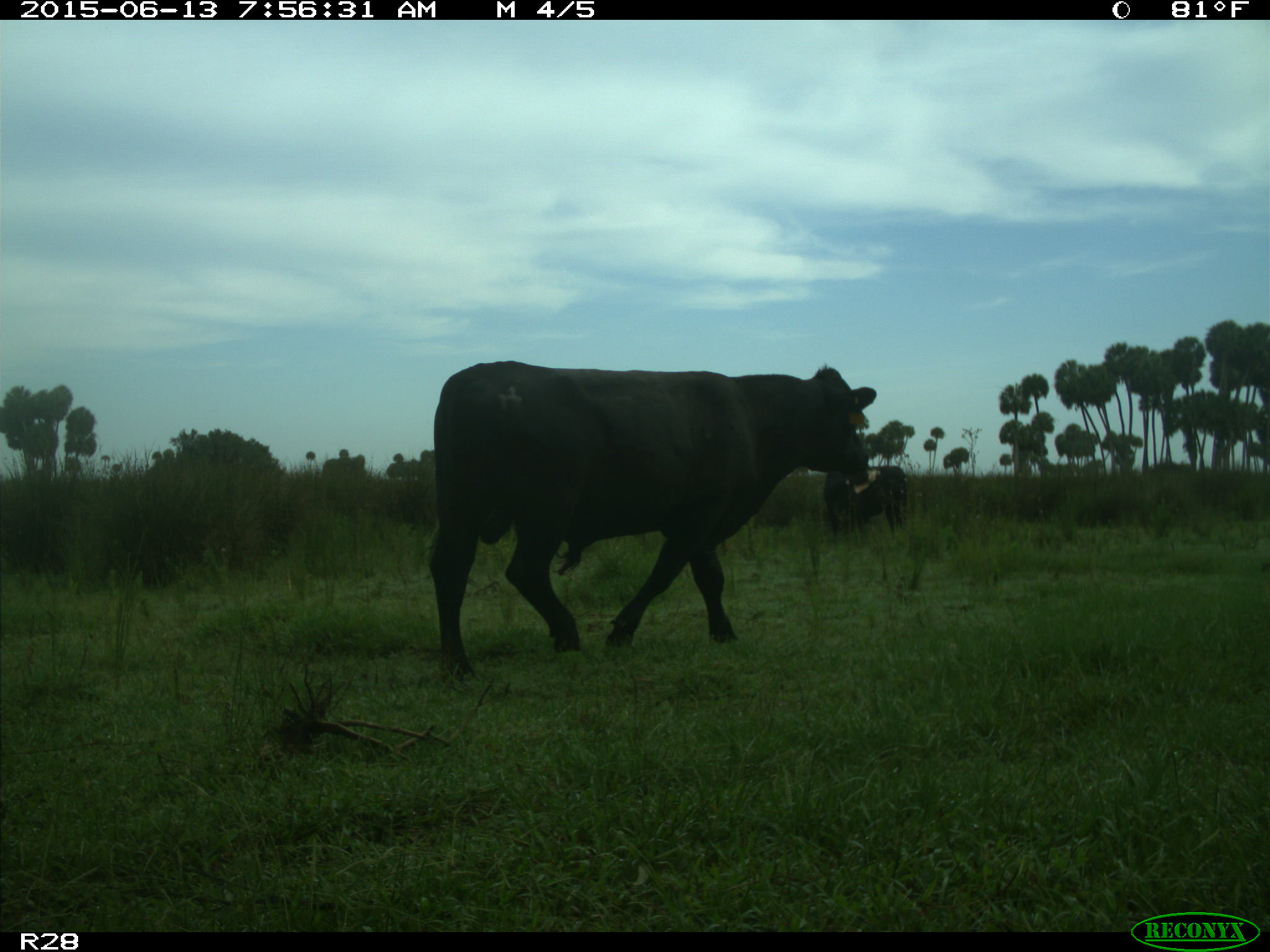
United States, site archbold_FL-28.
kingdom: Animalia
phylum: Chordata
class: Mammalia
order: Artiodactyla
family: Bovidae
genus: Bos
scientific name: Bos taurus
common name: domestic cow